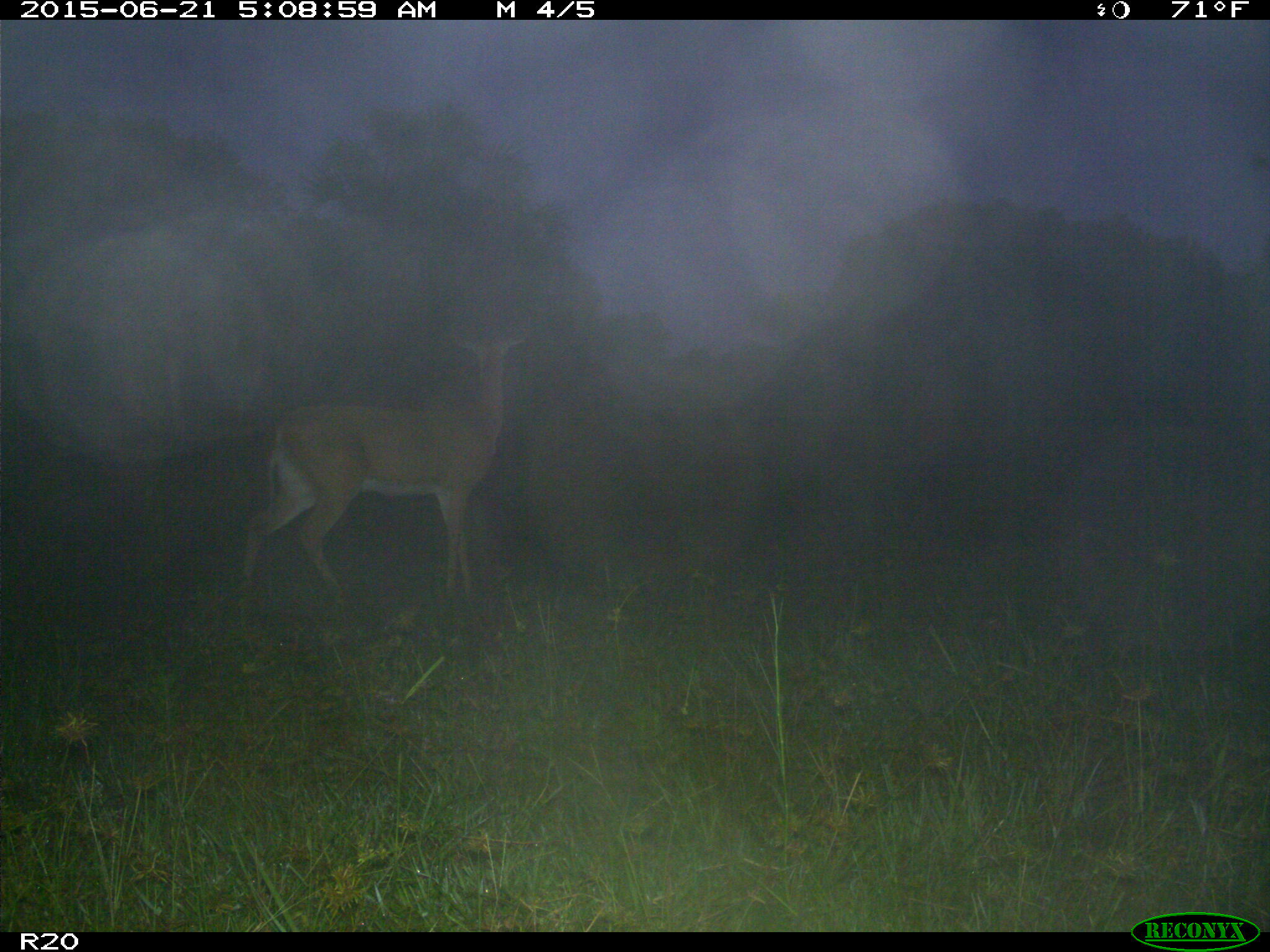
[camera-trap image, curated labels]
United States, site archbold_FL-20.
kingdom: Animalia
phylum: Chordata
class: Mammalia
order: Artiodactyla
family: Cervidae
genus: Odocoileus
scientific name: Odocoileus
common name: deer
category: unidentified deer